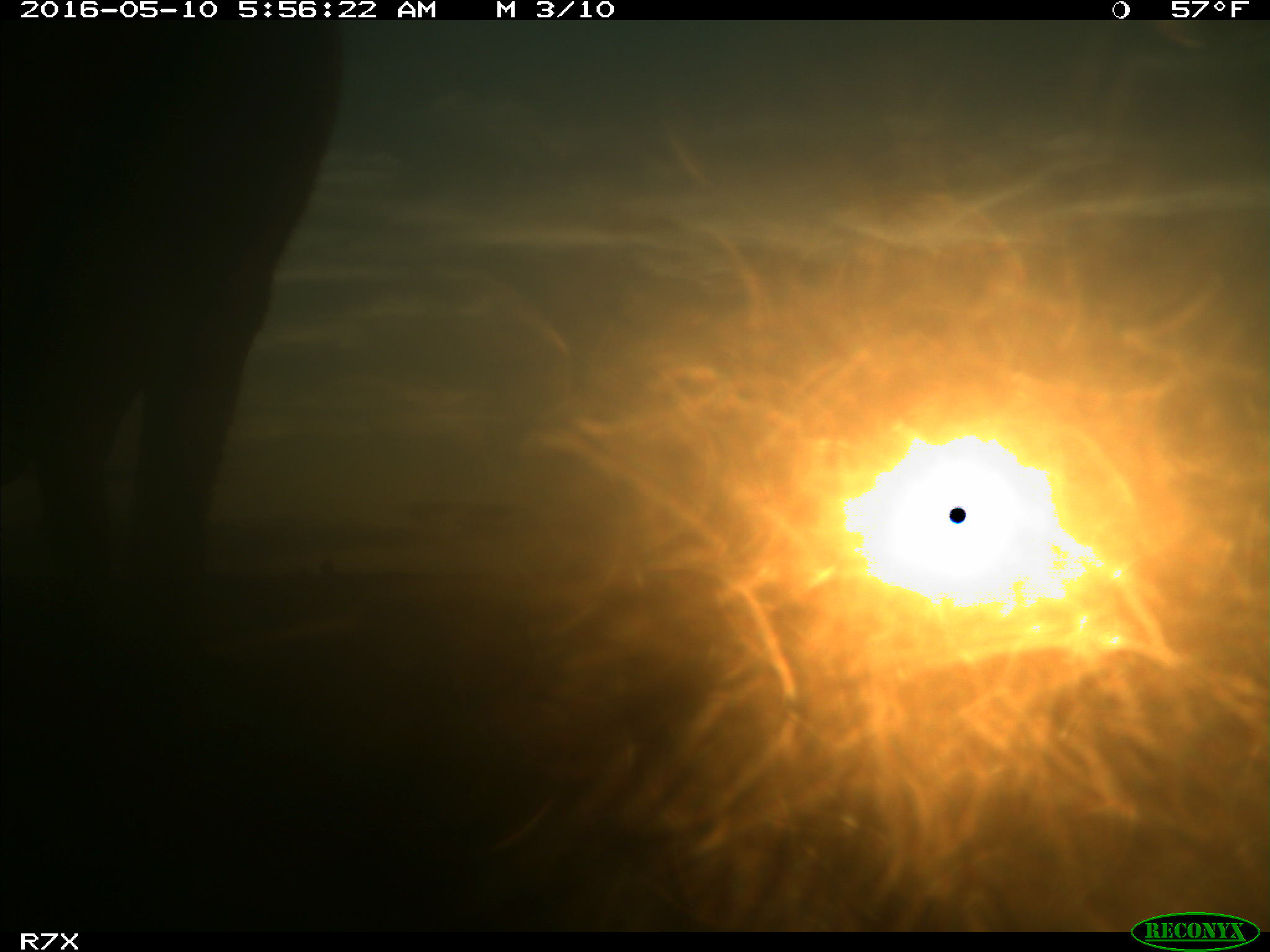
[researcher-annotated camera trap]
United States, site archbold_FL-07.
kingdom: Animalia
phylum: Chordata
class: Mammalia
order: Artiodactyla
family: Bovidae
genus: Bos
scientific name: Bos taurus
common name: domestic cow